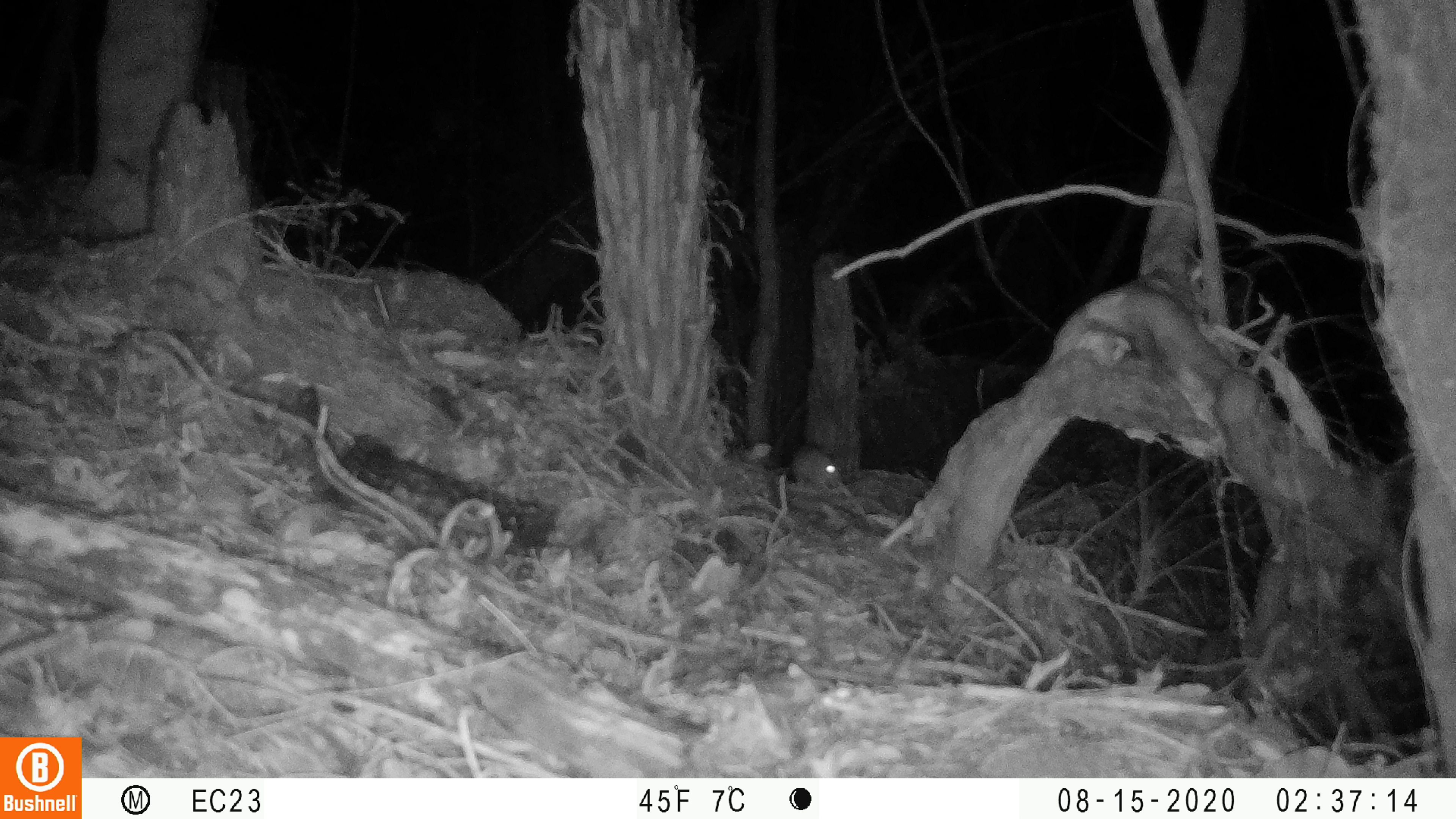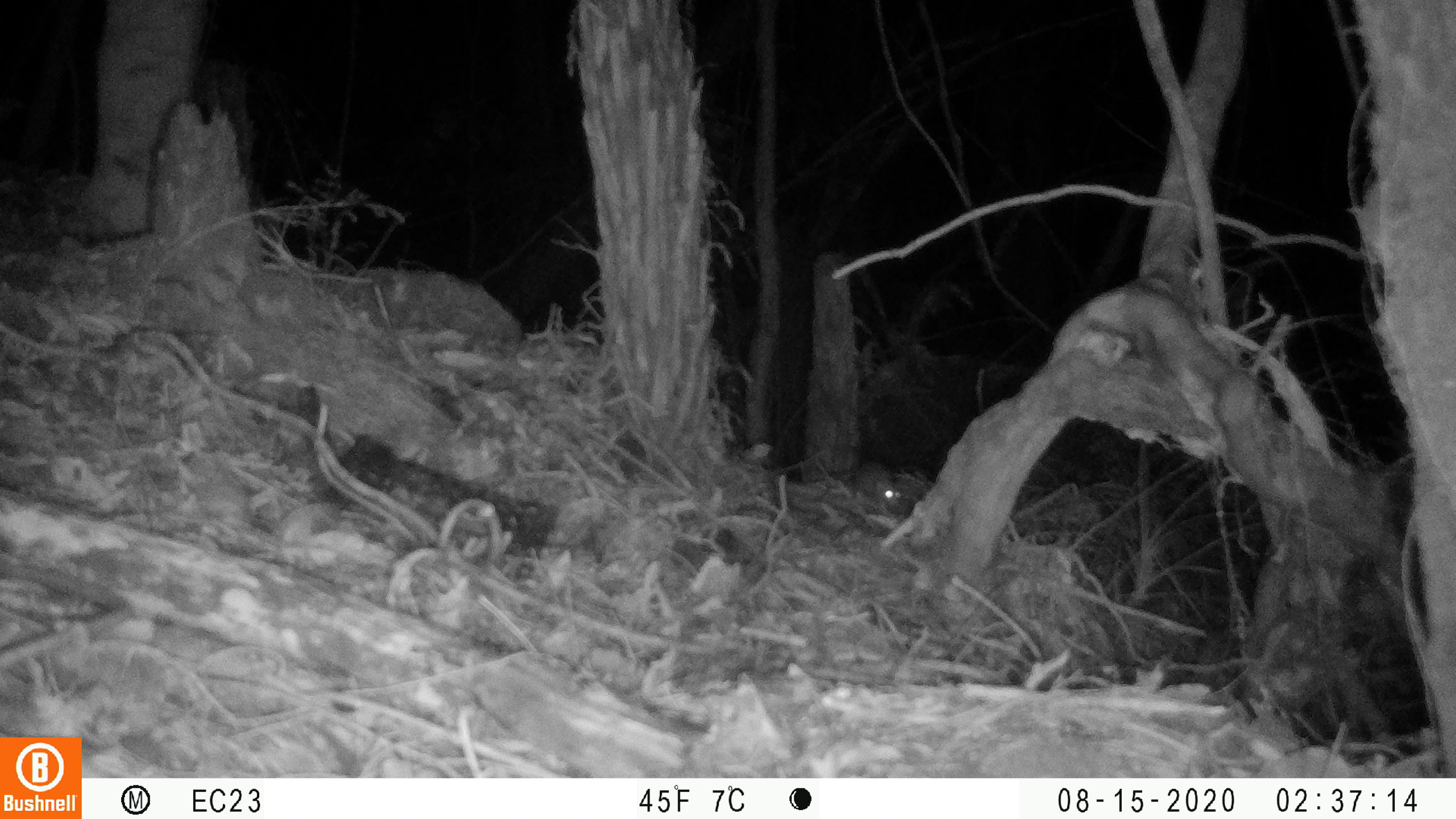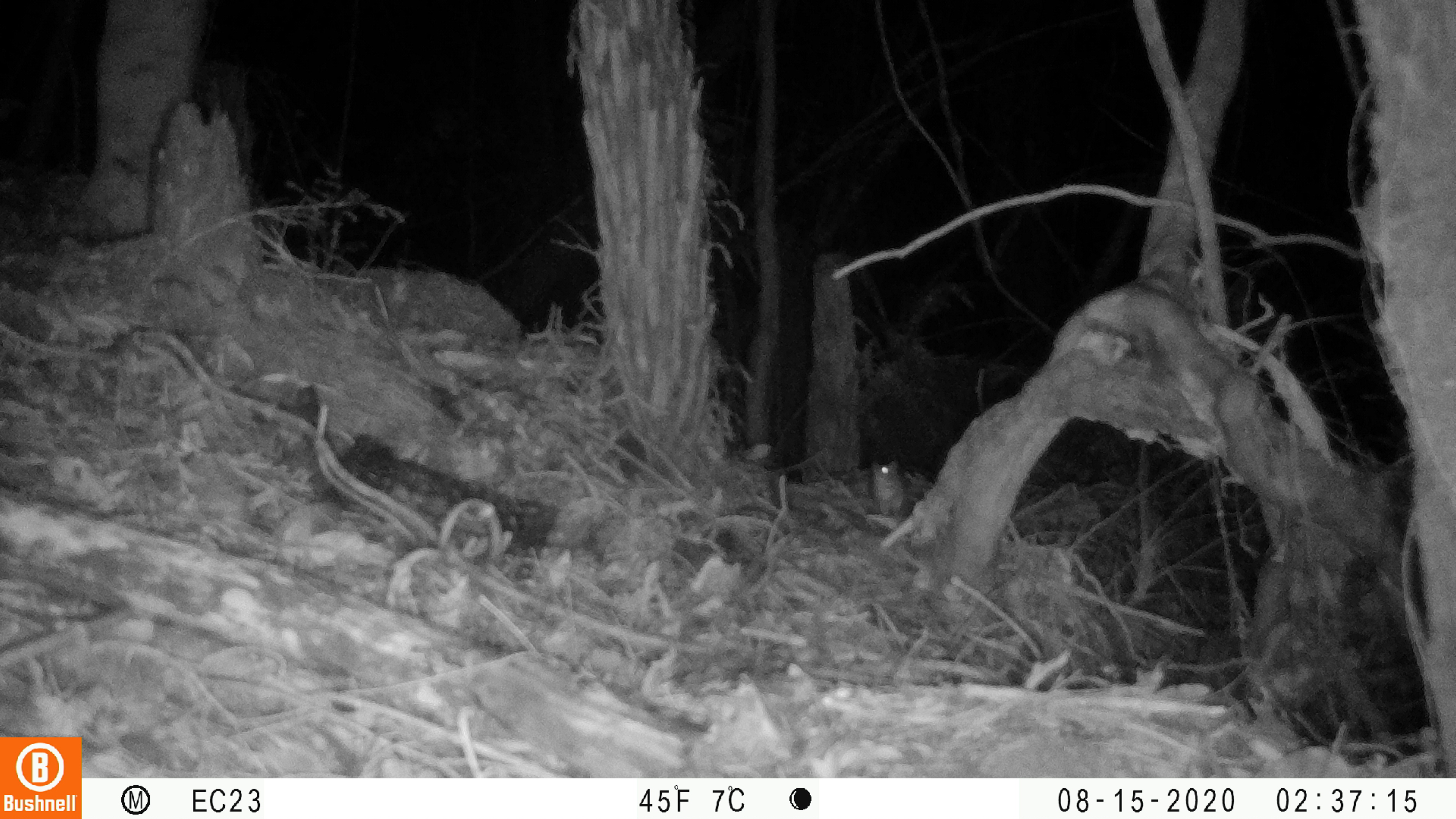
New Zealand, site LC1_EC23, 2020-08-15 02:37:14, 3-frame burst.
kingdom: Animalia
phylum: Chordata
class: Mammalia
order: Rodentia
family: Muridae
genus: Rattus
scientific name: Rattus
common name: rat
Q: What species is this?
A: Rat (Rattus).